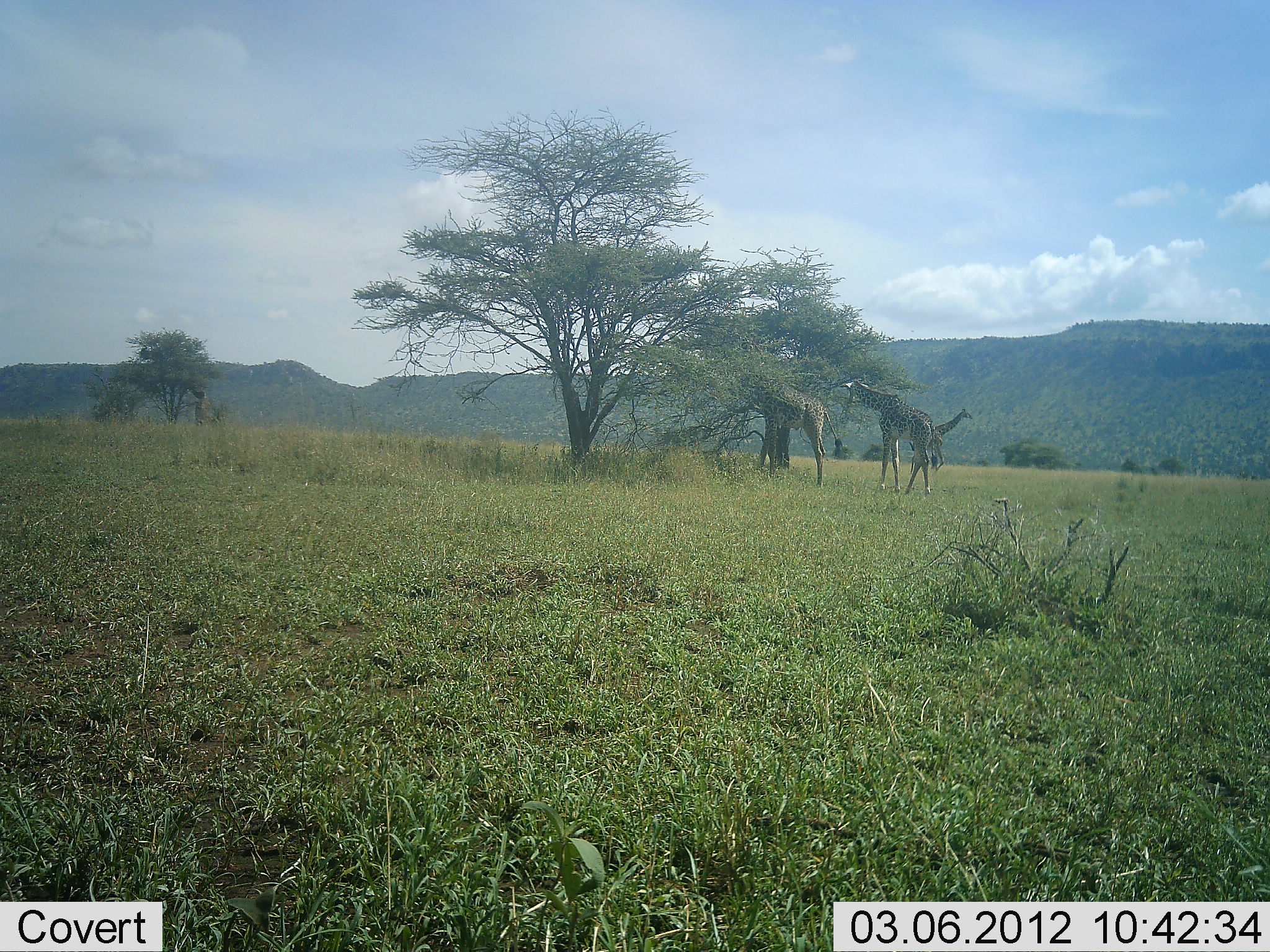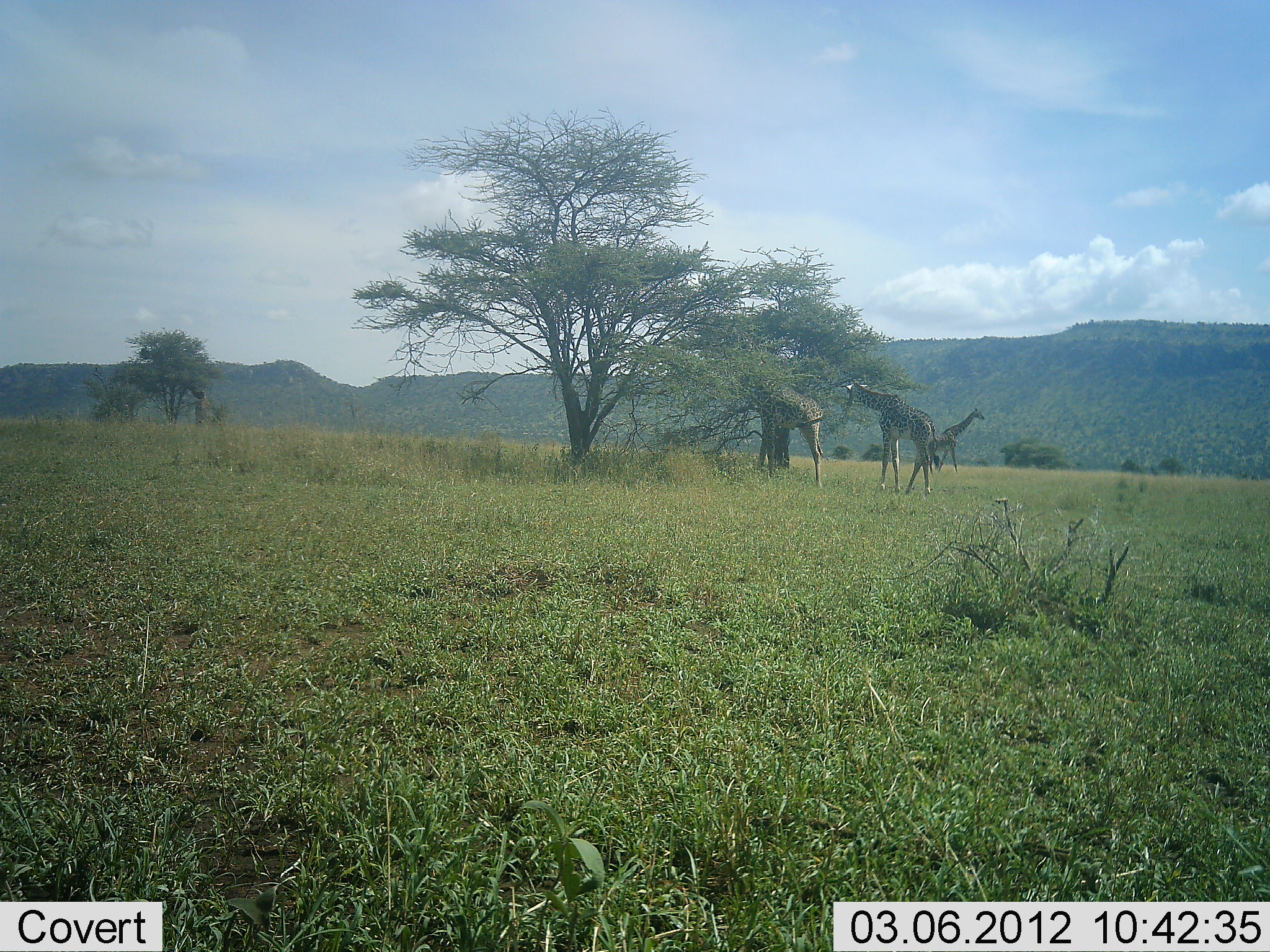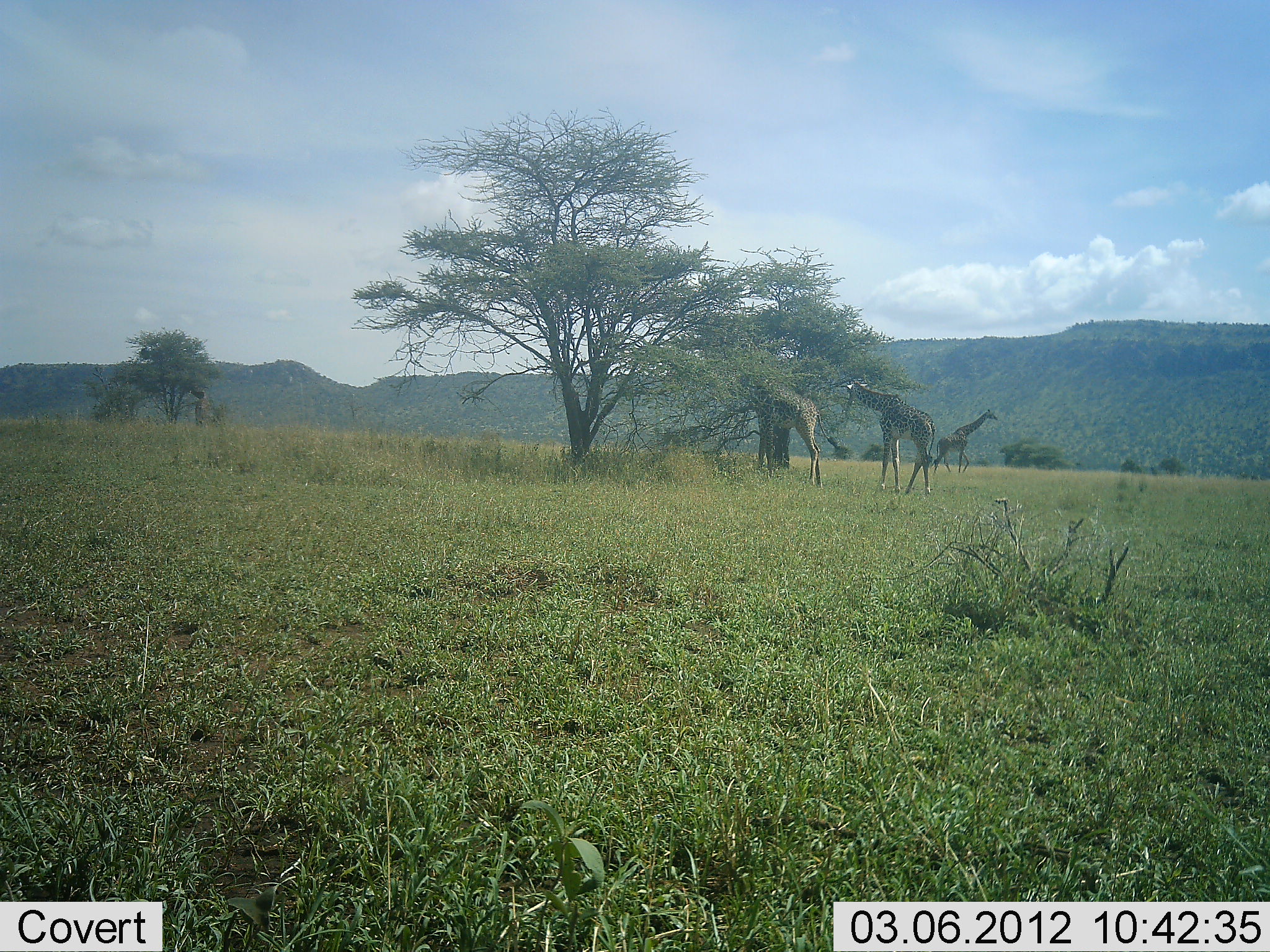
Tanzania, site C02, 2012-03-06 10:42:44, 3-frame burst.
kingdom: Animalia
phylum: Chordata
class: Mammalia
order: Artiodactyla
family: Giraffidae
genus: Giraffa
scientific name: Giraffa camelopardalis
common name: giraffe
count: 3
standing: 39%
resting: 0%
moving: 64%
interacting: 0%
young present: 0%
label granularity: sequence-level